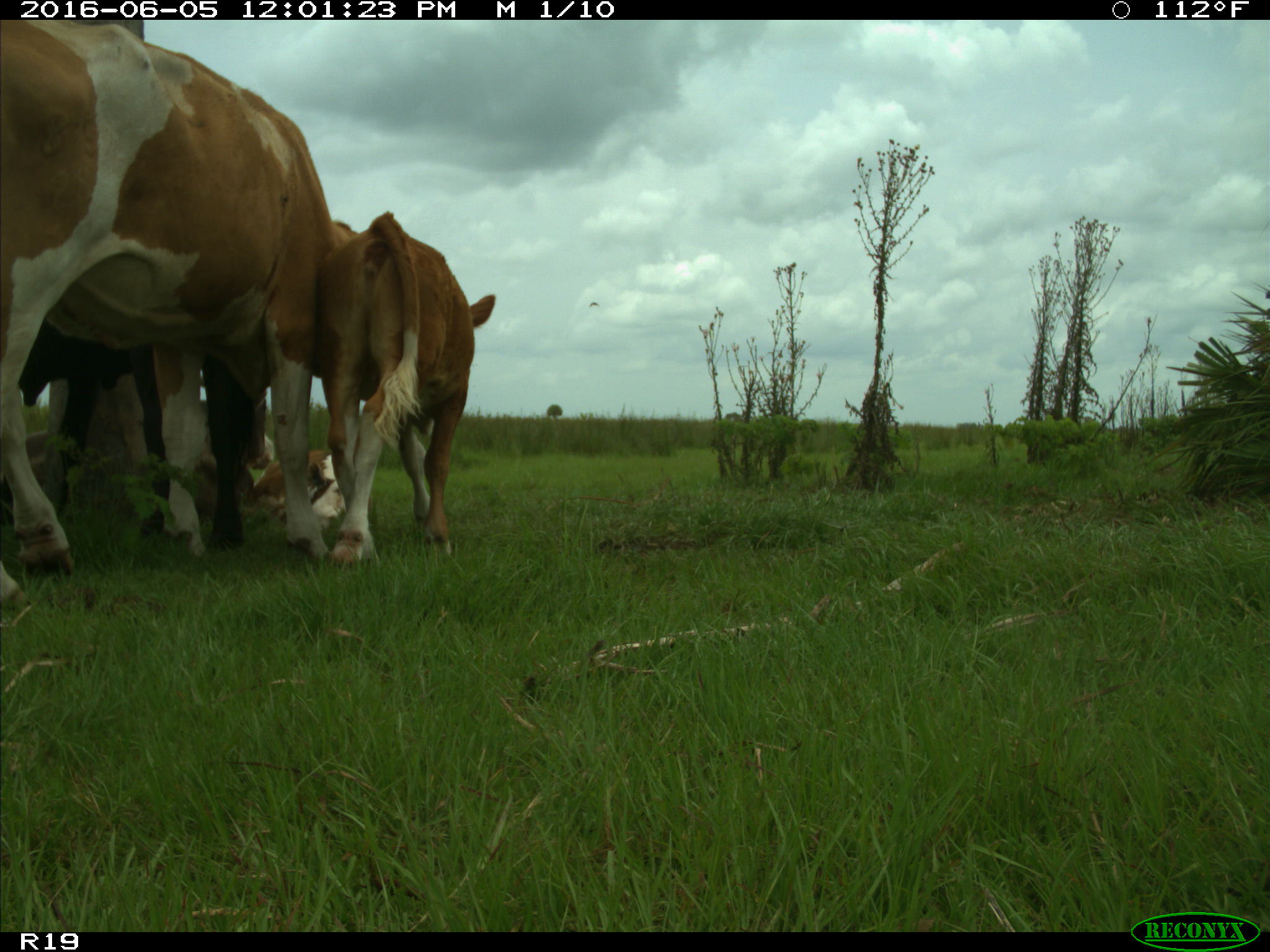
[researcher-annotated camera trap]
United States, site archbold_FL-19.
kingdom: Animalia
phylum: Chordata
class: Mammalia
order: Artiodactyla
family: Bovidae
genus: Bos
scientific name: Bos taurus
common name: domestic cow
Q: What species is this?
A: Bos taurus (domestic cow).